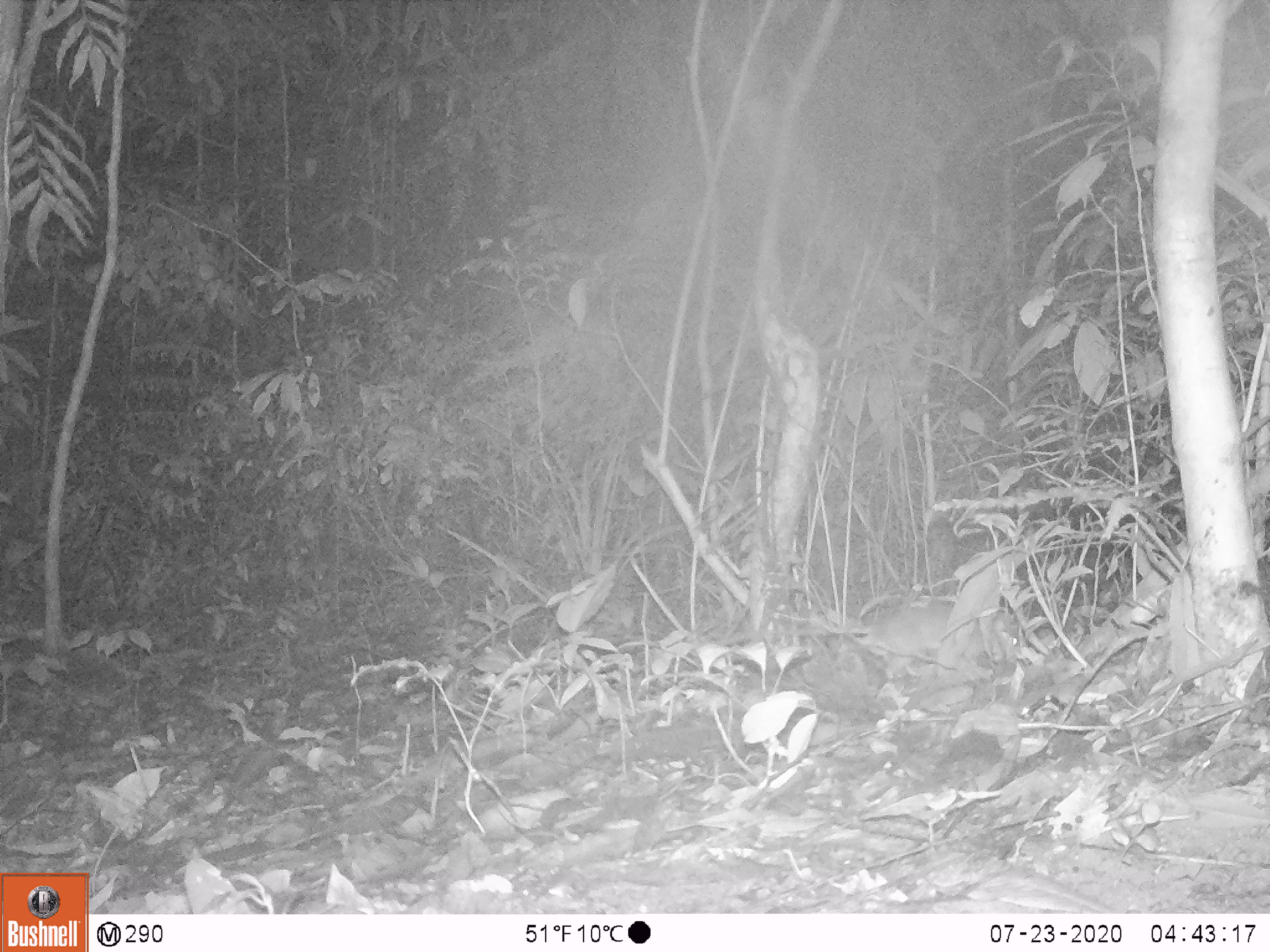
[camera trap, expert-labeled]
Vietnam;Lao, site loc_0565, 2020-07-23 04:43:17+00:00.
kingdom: Animalia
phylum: Chordata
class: Mammalia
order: Rodentia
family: Muridae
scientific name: Muridae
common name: old-world mice and rats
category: unidentified murid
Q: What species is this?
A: Unidentified murid (old-world mice and rats) (Muridae).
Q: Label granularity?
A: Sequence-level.